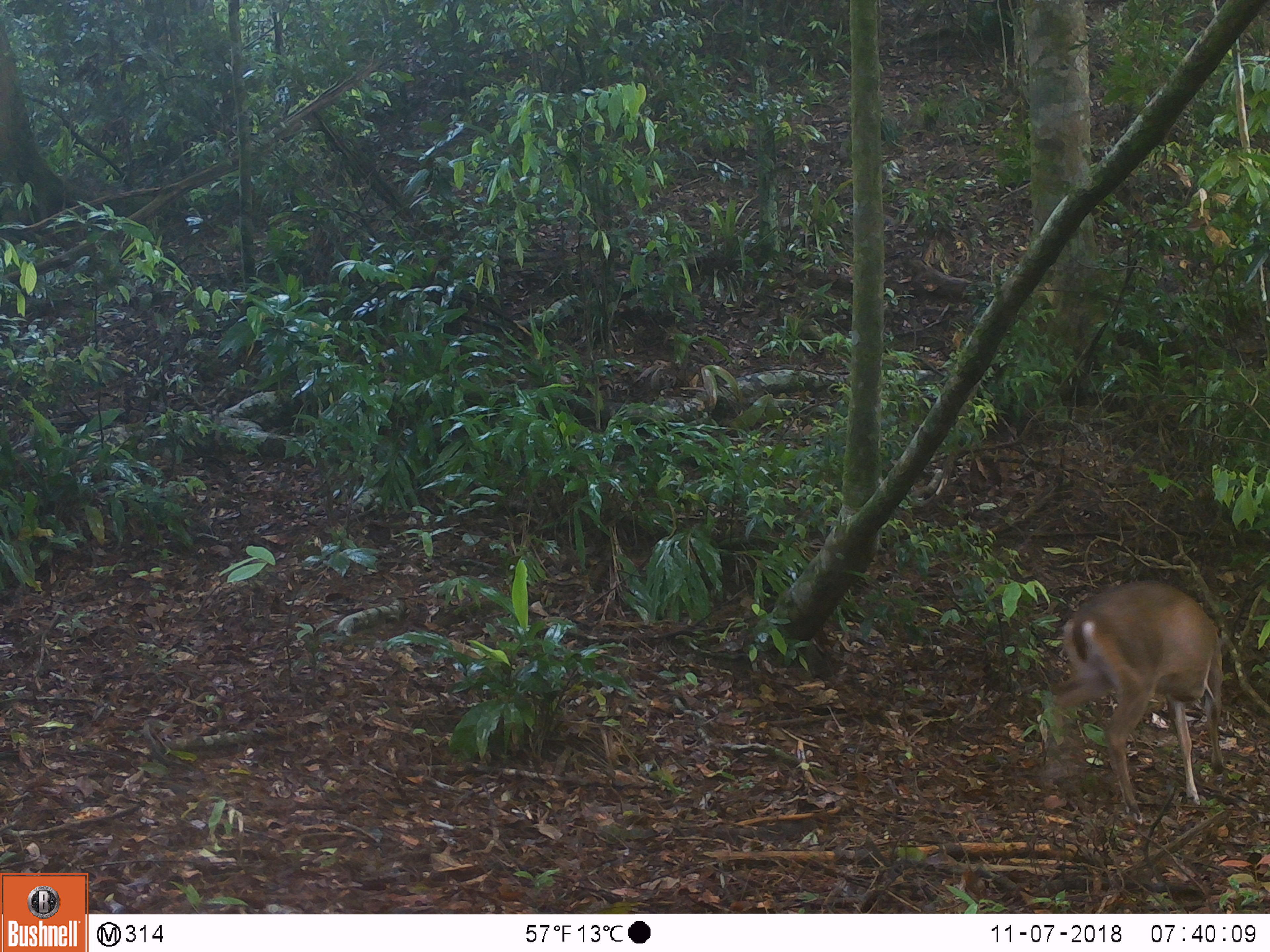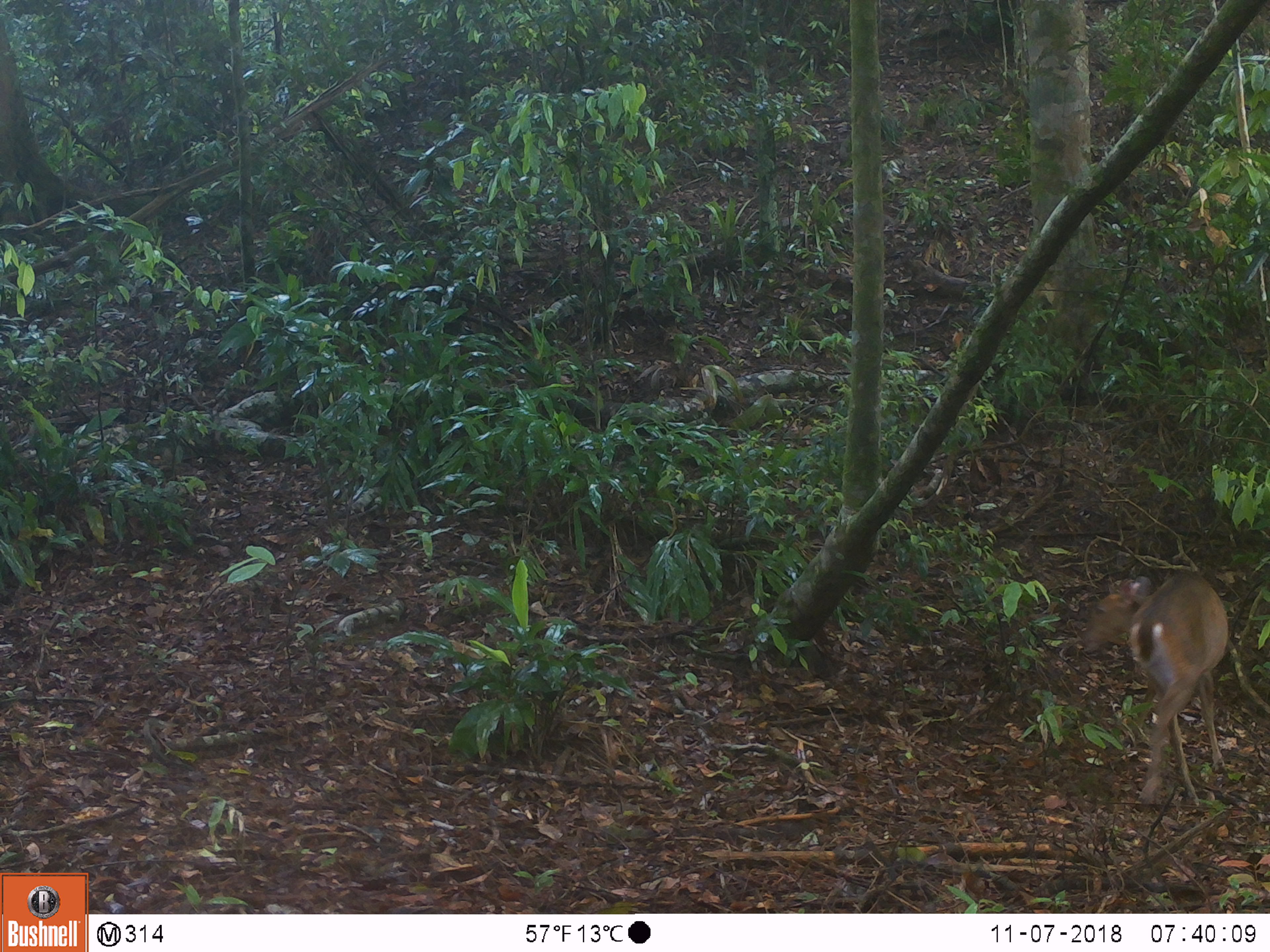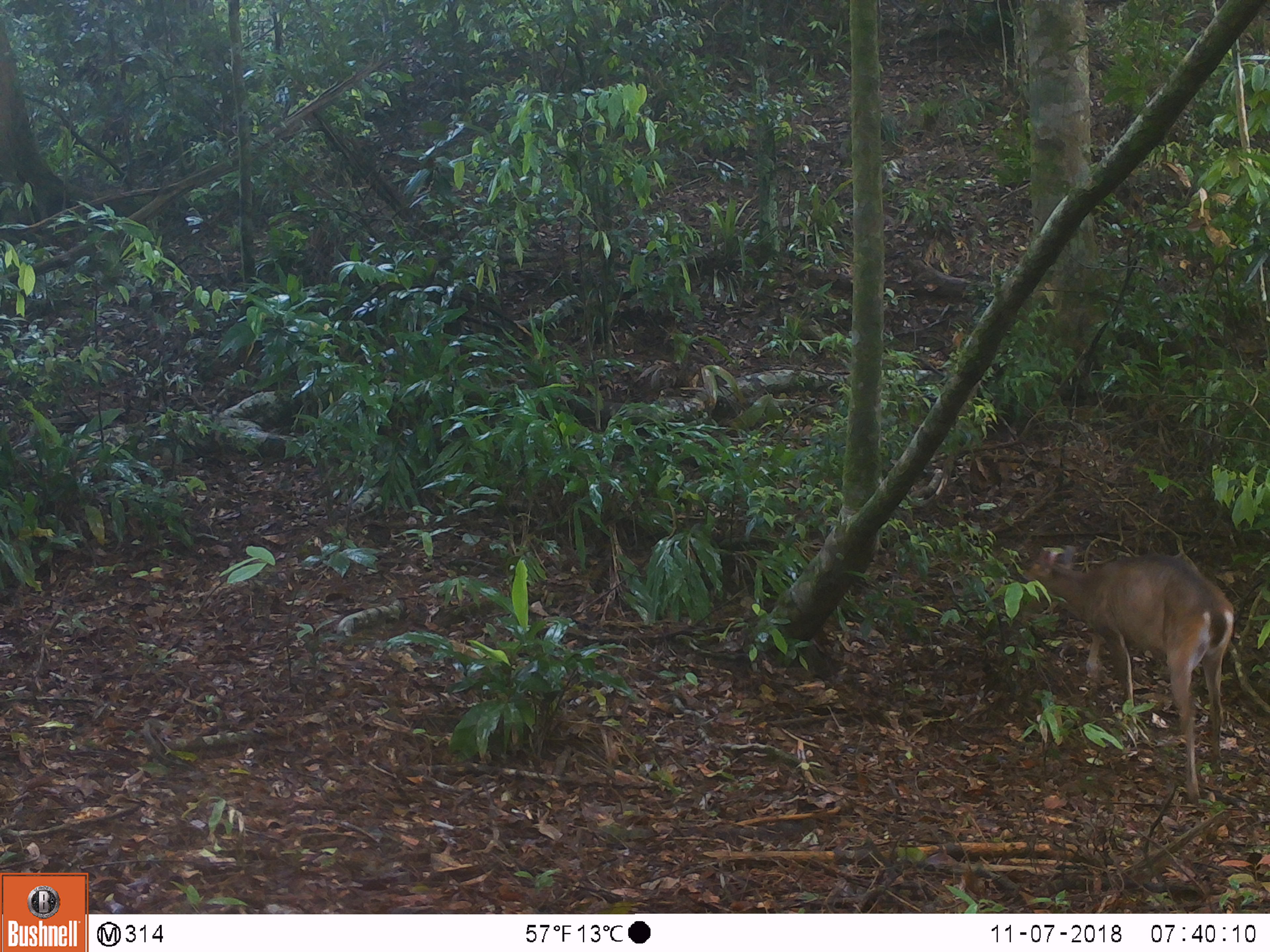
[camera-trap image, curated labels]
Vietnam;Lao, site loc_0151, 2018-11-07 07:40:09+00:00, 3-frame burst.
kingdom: Animalia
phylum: Chordata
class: Mammalia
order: Artiodactyla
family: Cervidae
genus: Muntiacus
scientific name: Muntiacus vuquangensis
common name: large-antlered muntjac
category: large antlered muntjac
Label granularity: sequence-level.